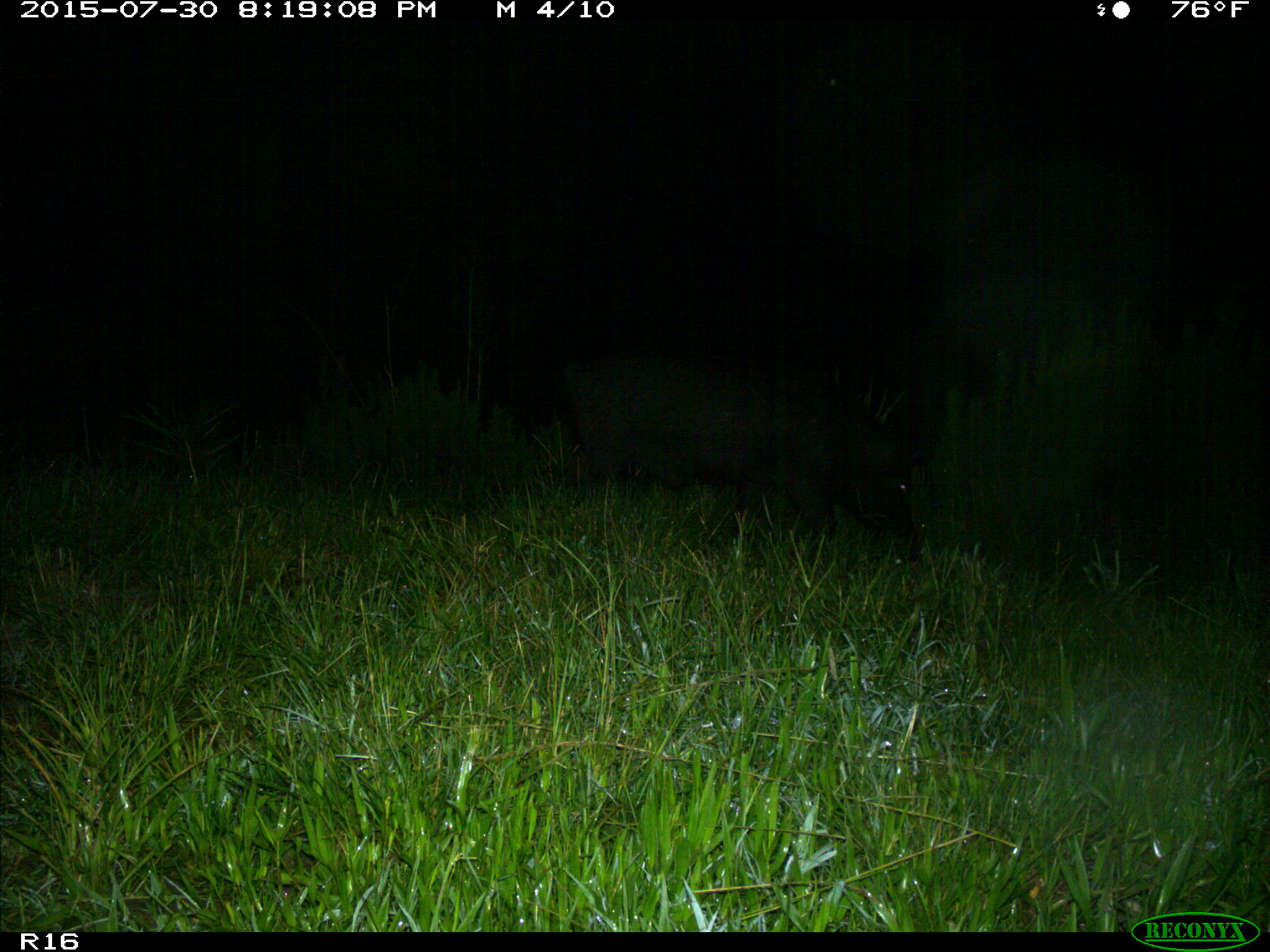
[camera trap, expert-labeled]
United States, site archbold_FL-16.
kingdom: Animalia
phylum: Chordata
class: Mammalia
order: Artiodactyla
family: Suidae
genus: Sus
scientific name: Sus scrofa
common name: wild boar